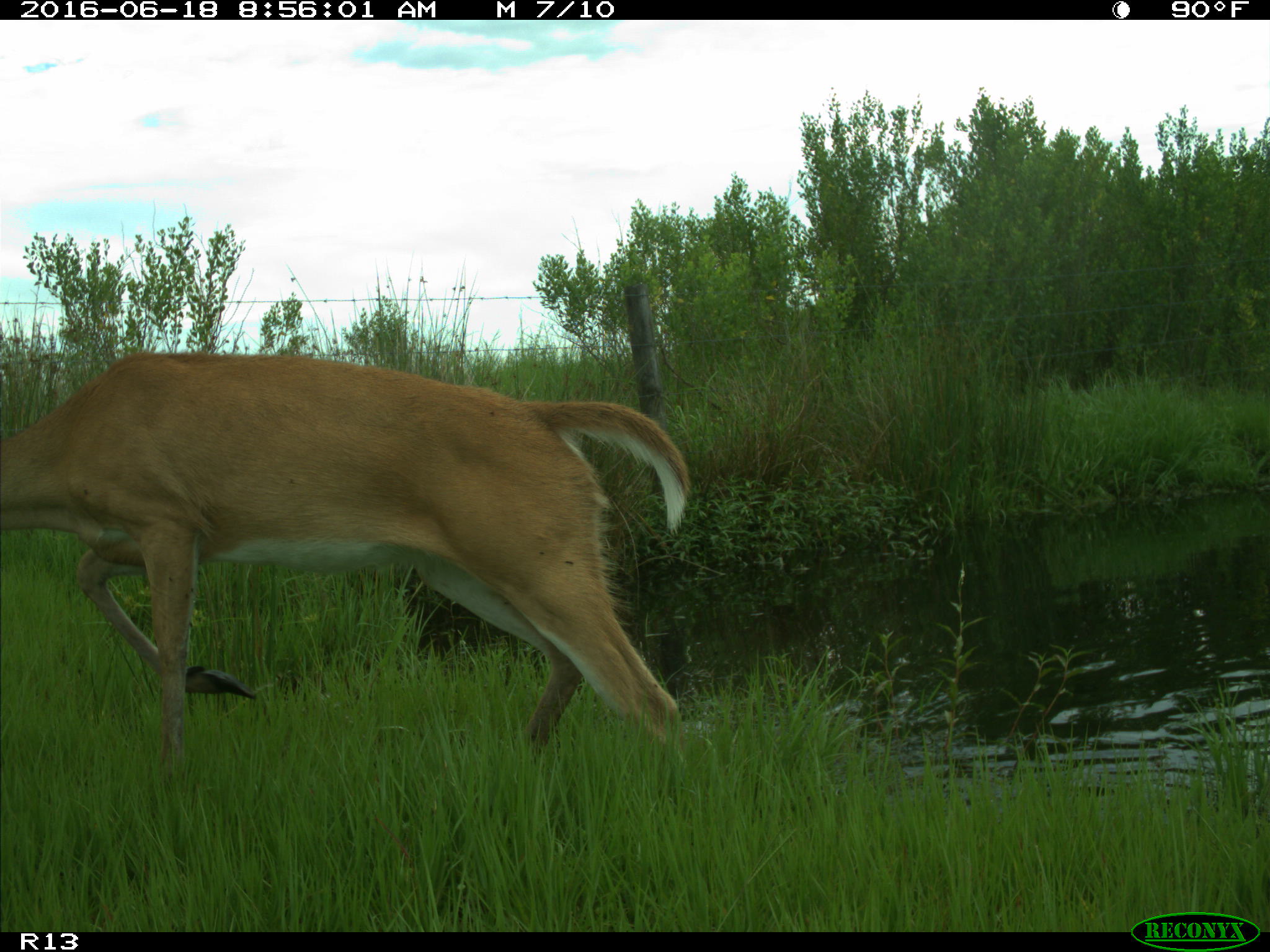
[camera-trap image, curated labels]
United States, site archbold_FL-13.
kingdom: Animalia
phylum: Chordata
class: Mammalia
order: Artiodactyla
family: Cervidae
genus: Odocoileus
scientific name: Odocoileus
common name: deer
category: unidentified deer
Unidentified deer (deer) (Odocoileus).